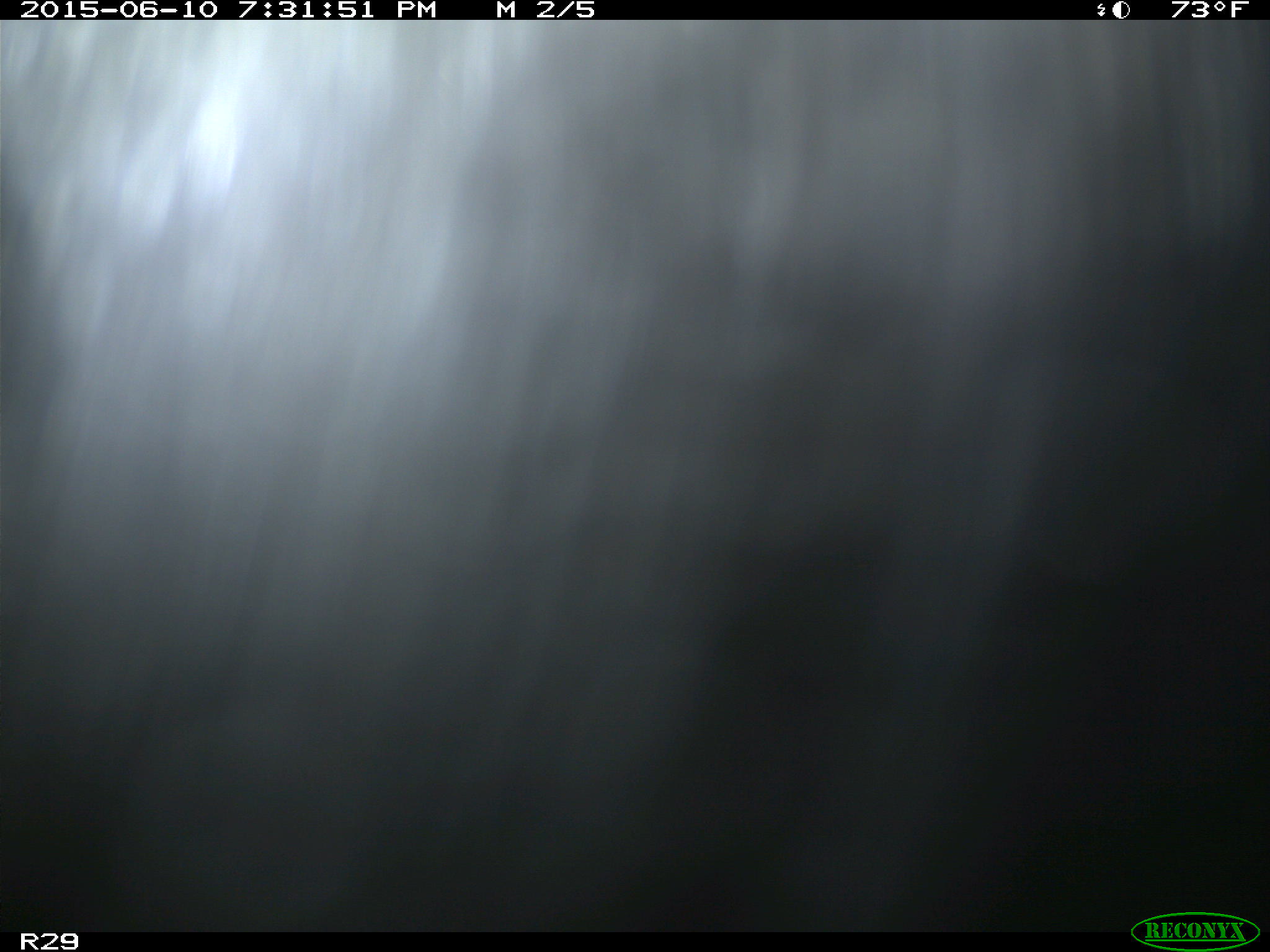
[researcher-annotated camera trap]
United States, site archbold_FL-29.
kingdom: Animalia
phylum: Chordata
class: Mammalia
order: Artiodactyla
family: Bovidae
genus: Bos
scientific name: Bos taurus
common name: domestic cow